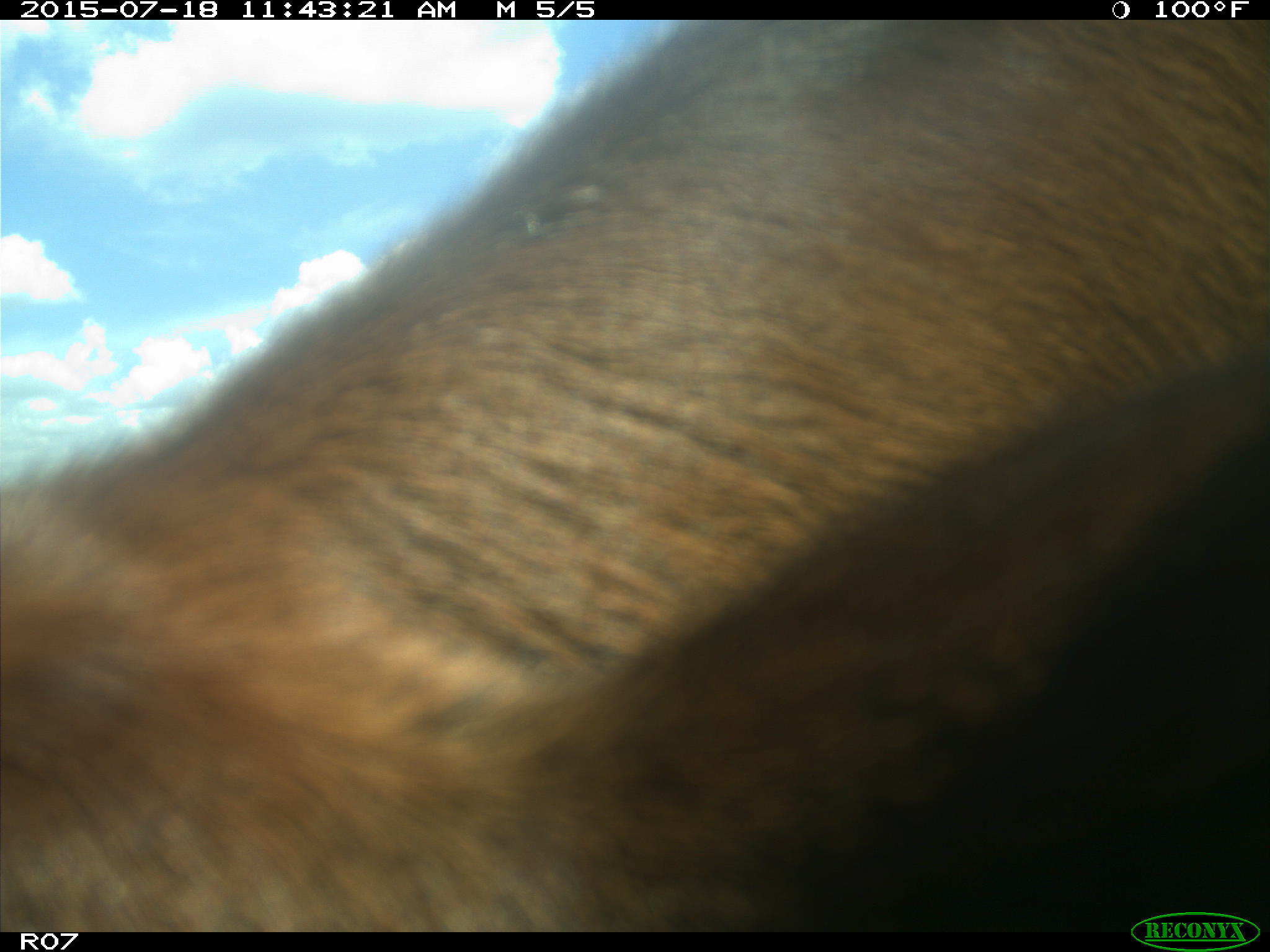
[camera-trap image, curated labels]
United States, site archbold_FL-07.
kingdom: Animalia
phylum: Chordata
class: Mammalia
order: Artiodactyla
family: Bovidae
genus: Bos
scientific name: Bos taurus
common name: domestic cow